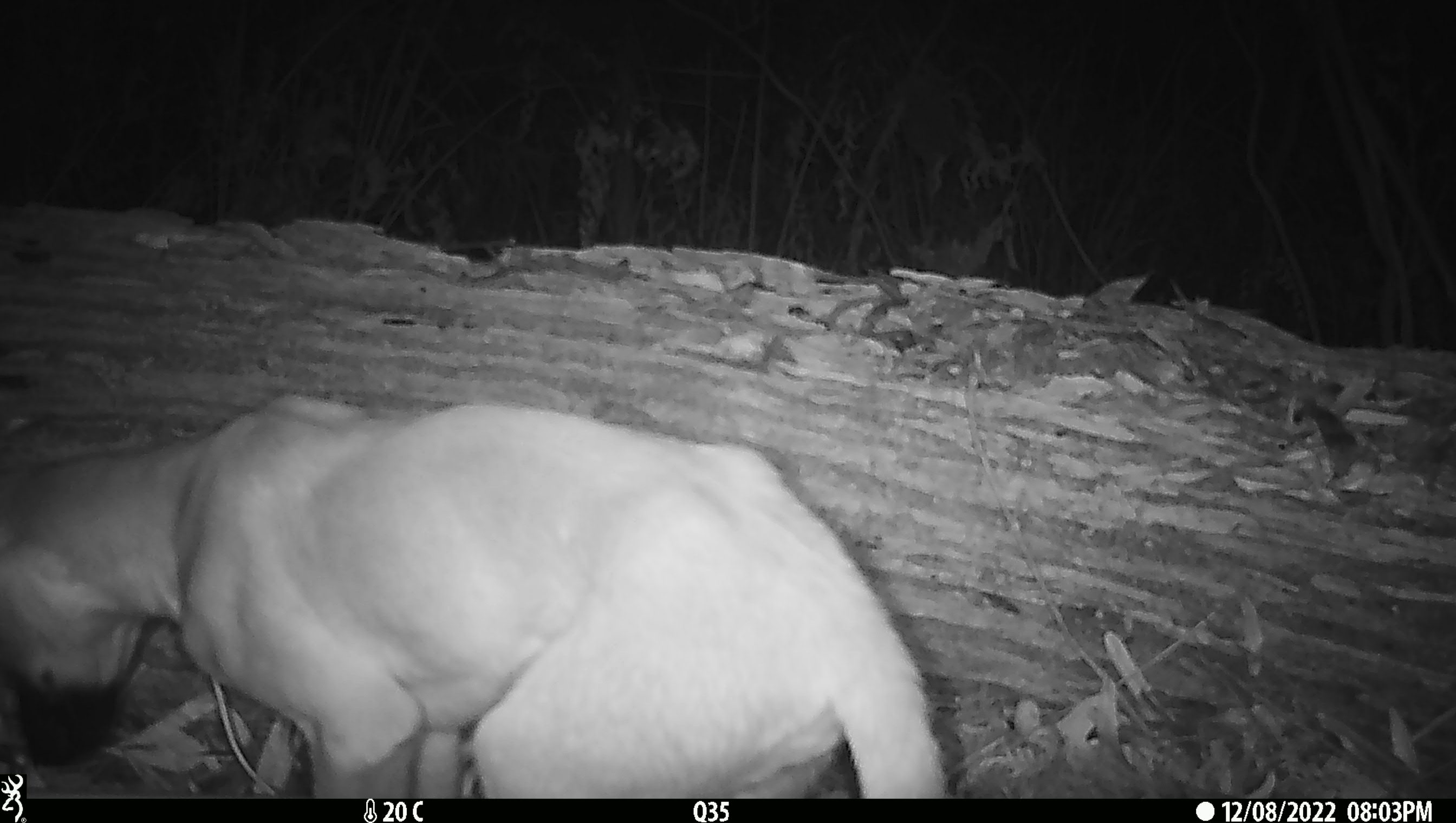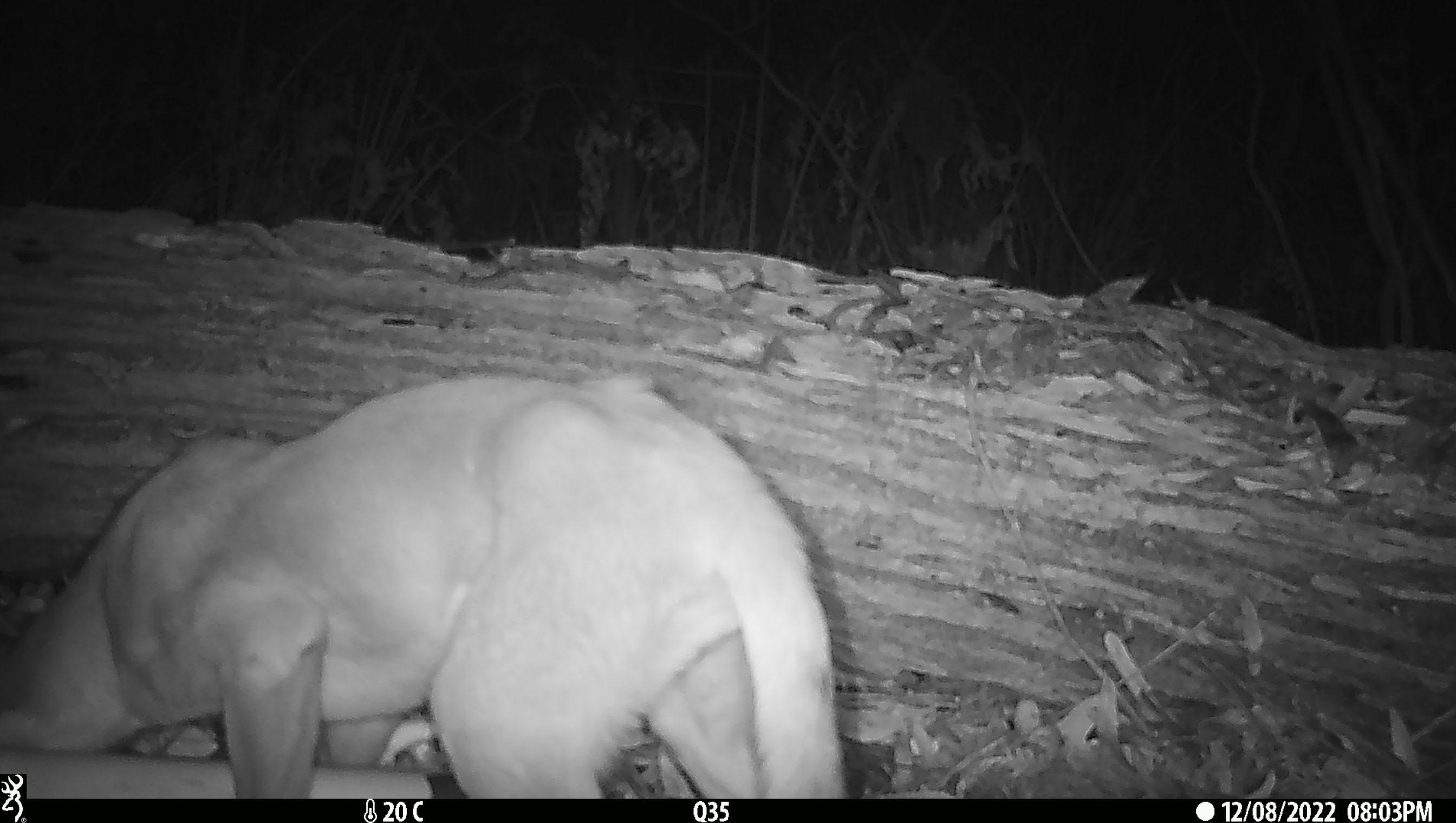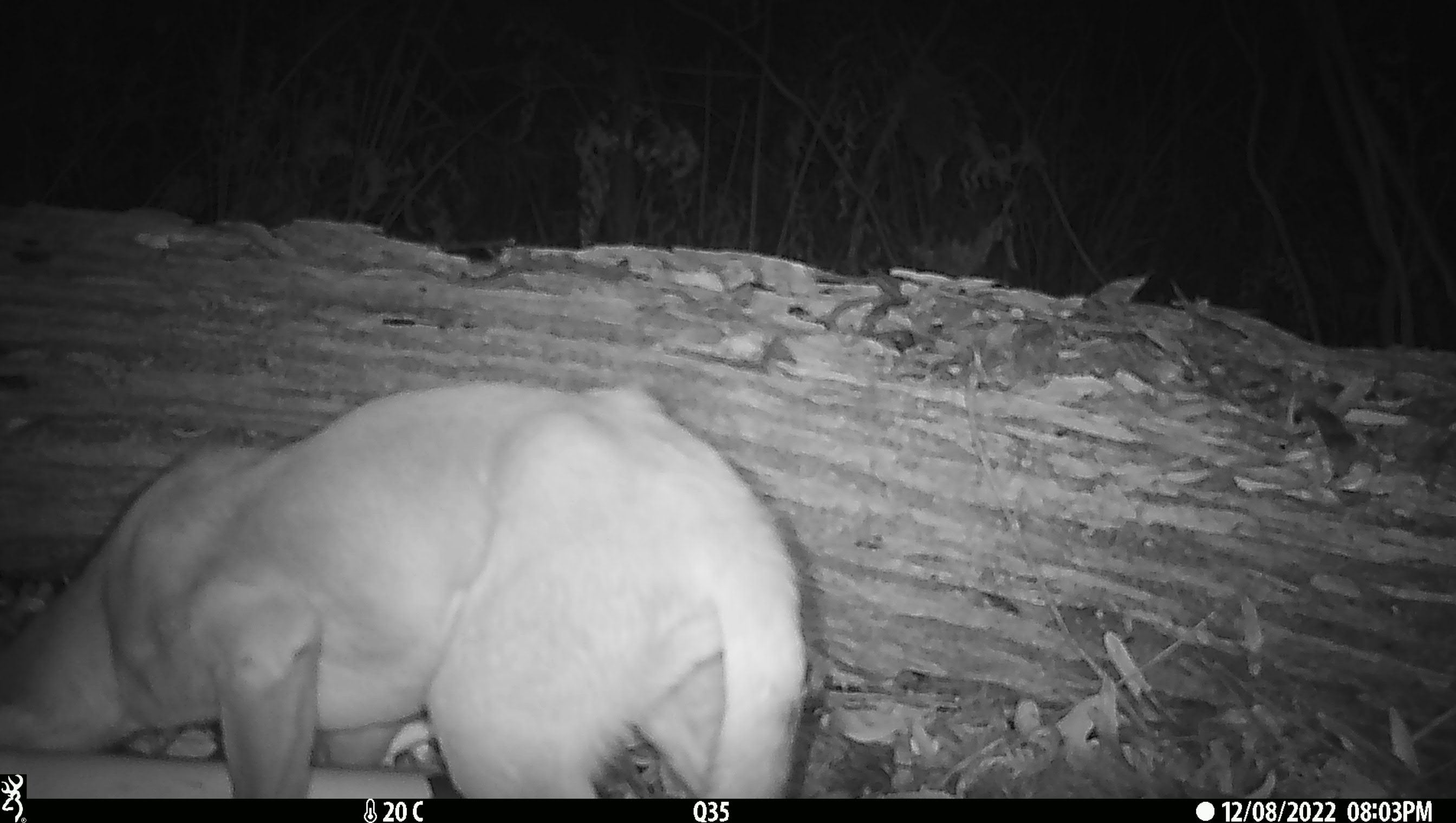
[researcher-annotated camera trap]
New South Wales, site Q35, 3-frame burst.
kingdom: Animalia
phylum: Chordata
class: Mammalia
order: Carnivora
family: Canidae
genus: Canis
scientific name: Canis familiaris dingo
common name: dingo